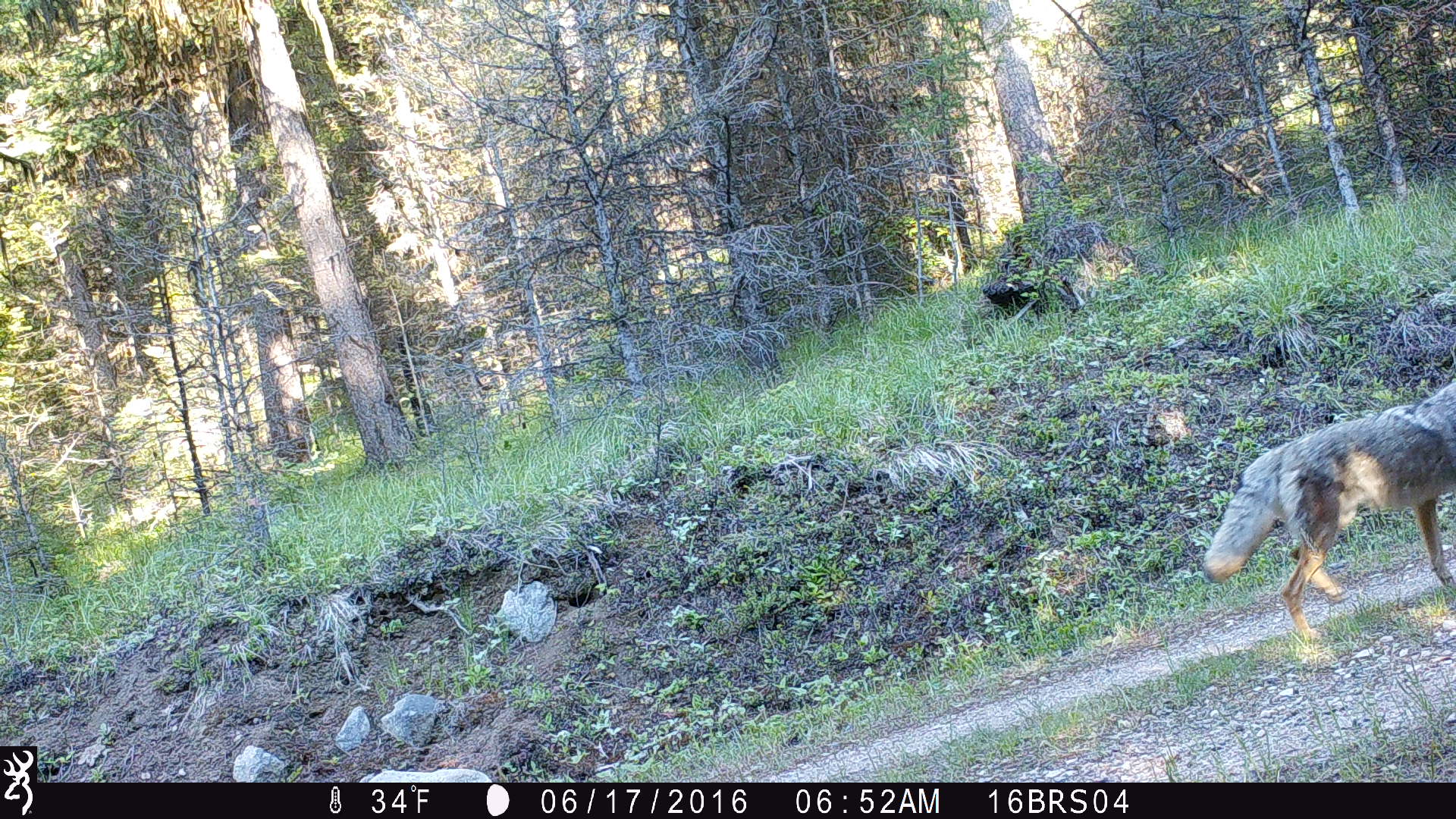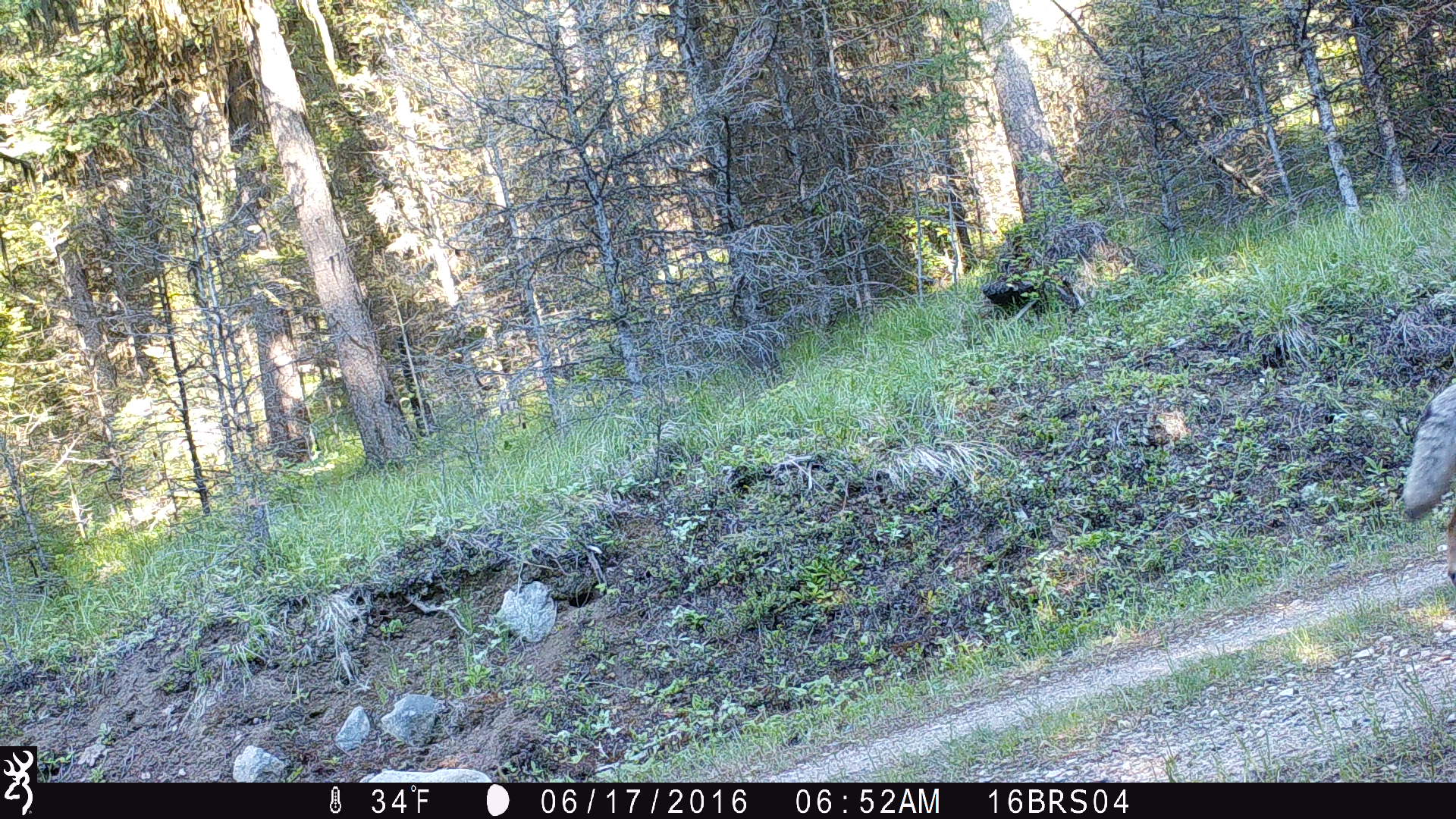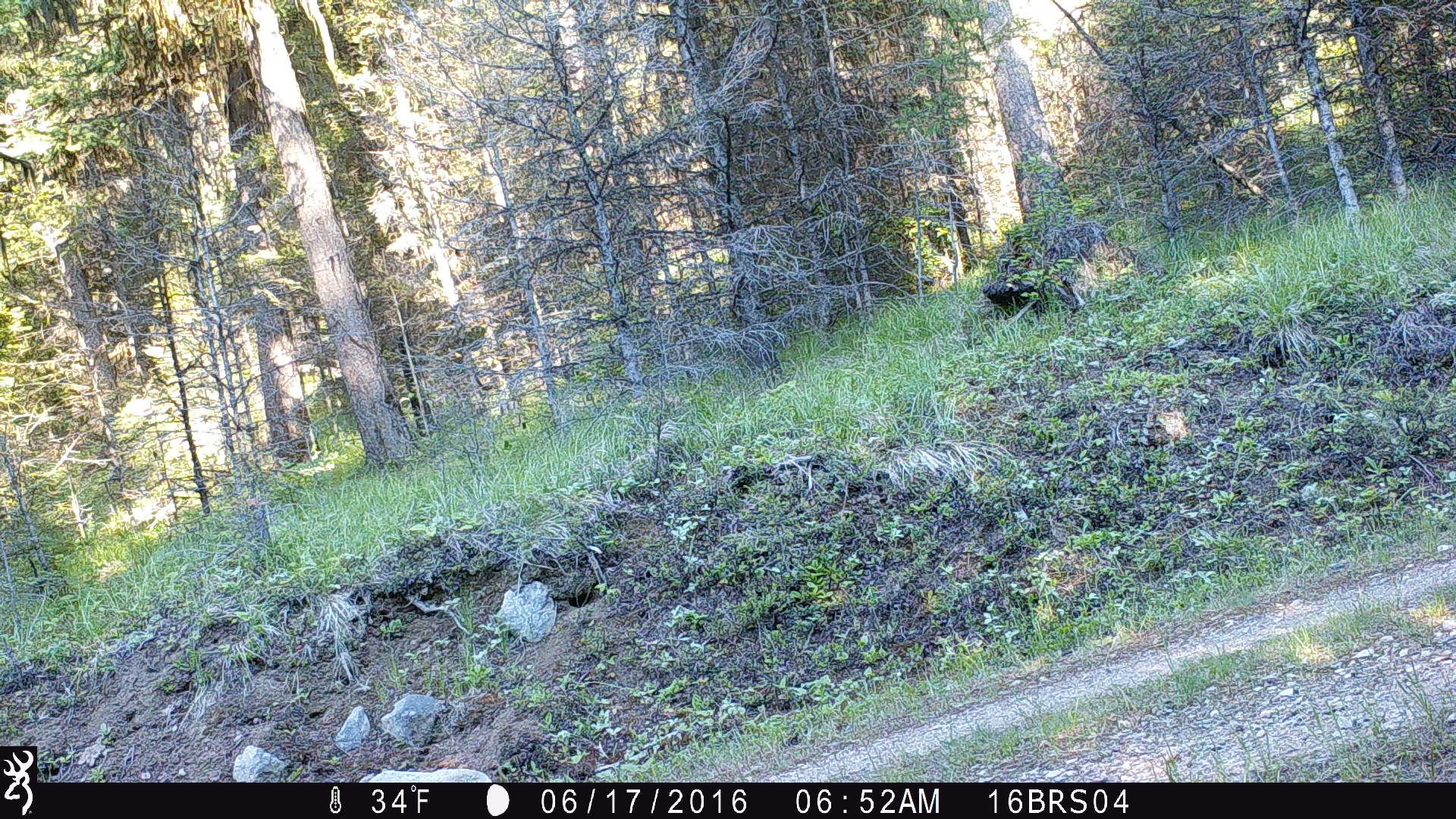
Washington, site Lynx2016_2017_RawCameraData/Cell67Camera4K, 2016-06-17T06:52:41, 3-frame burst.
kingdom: Animalia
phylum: Chordata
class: Mammalia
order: Carnivora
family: Canidae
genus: Canis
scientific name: Canis latrans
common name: coyote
Canis latrans (coyote). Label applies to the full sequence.